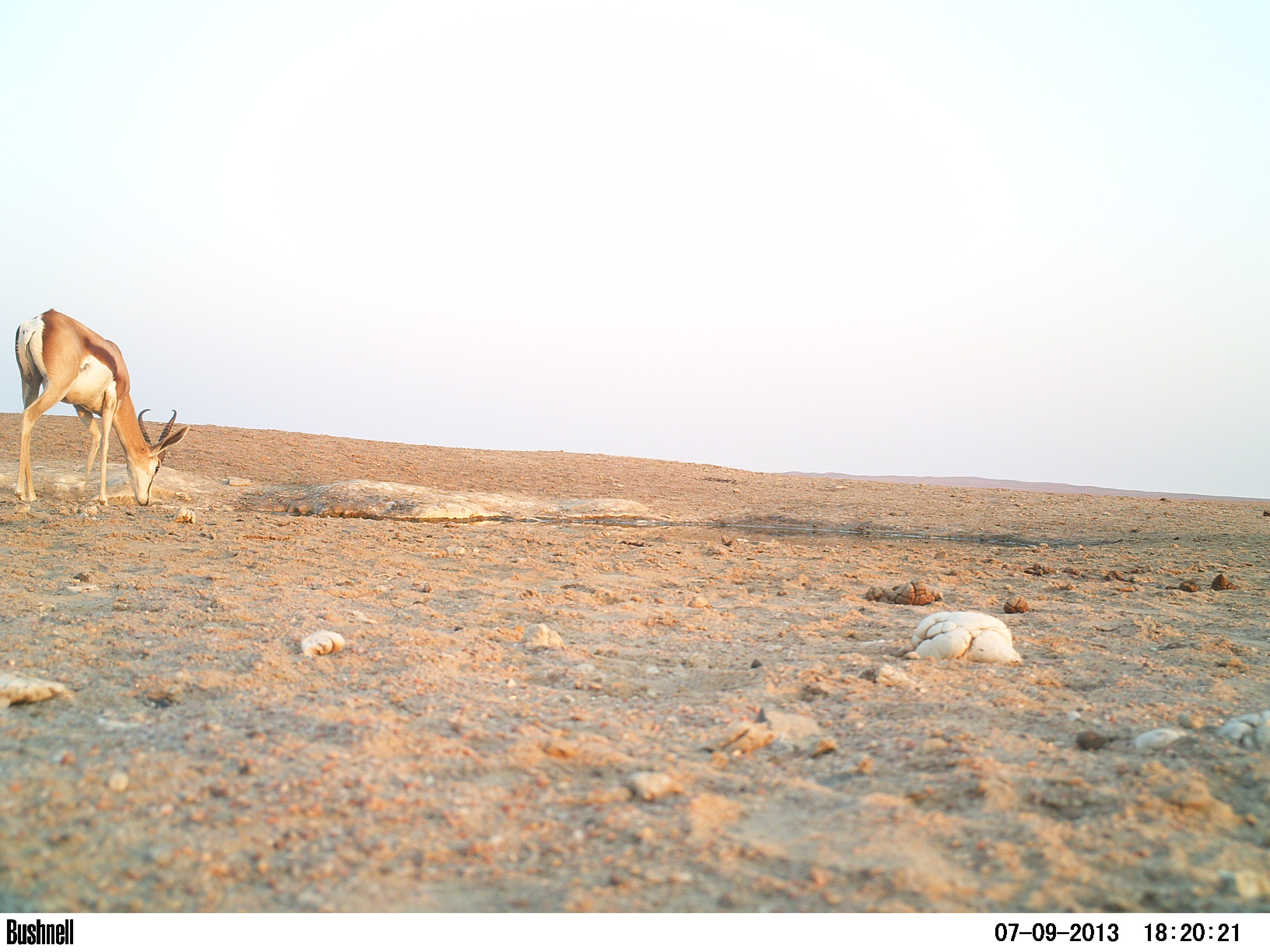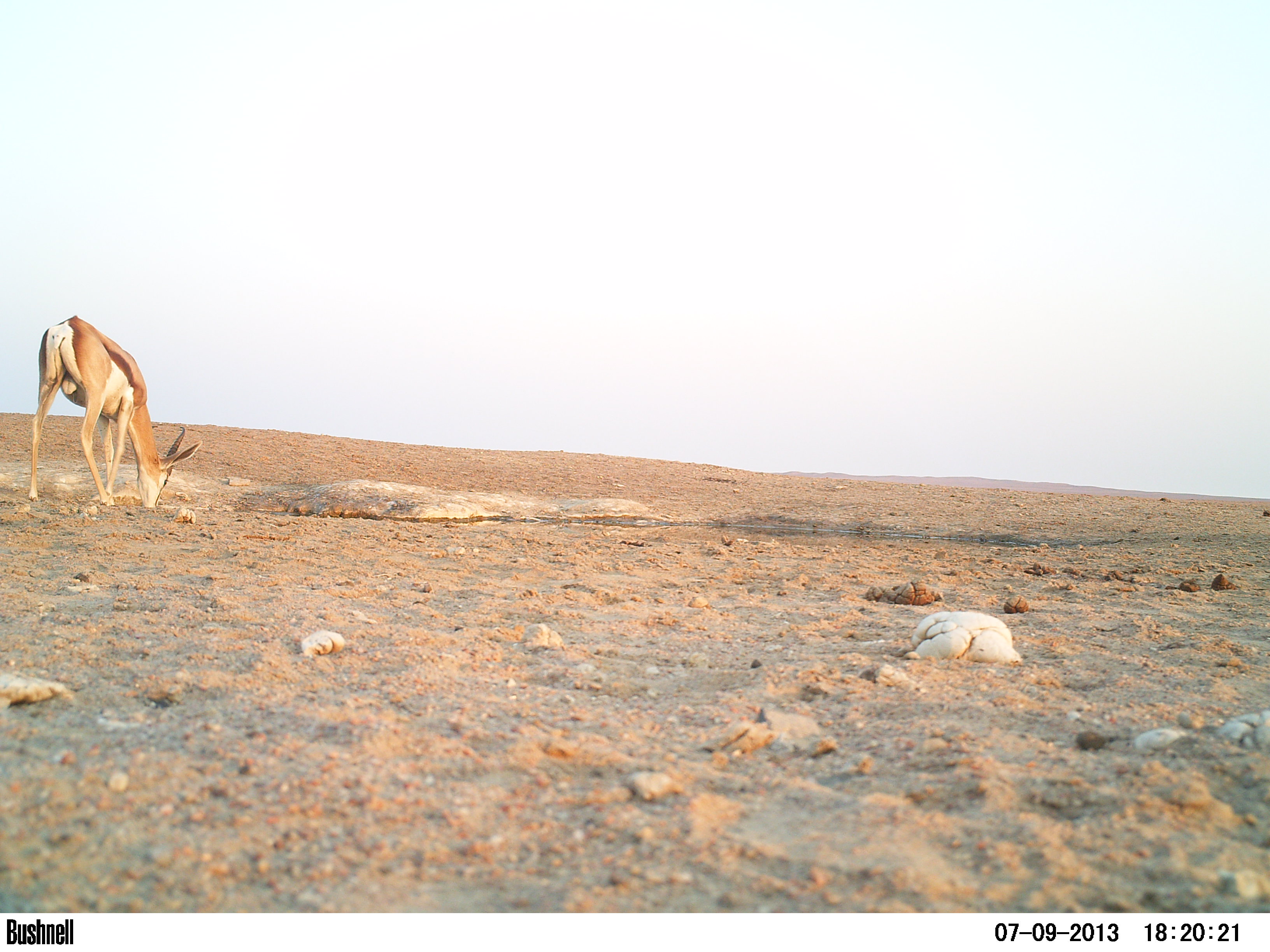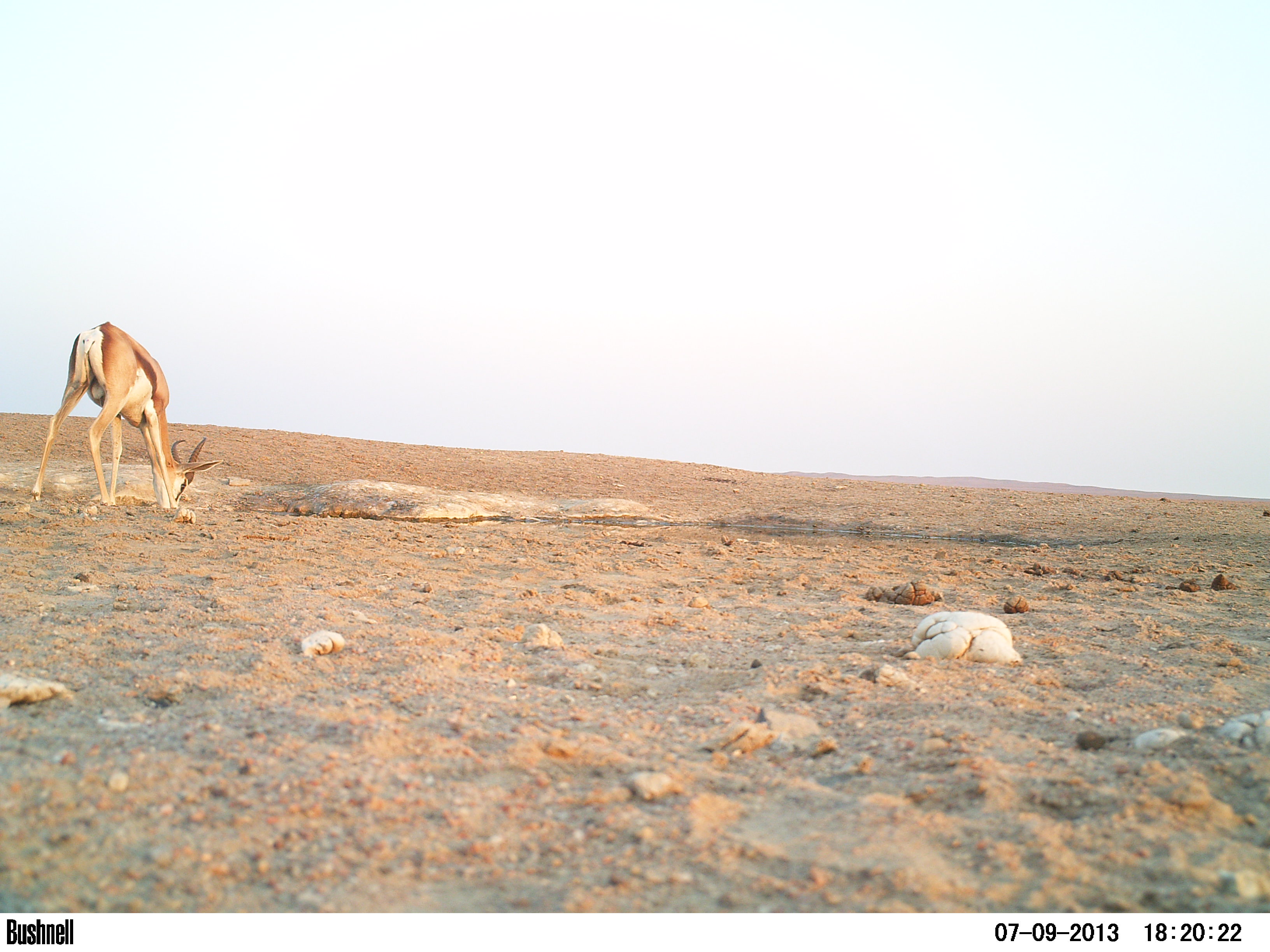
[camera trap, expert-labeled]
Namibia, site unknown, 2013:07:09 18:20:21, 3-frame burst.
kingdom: Animalia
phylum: Chordata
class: Mammalia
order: Artiodactyla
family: Bovidae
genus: Antidorcas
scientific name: Antidorcas marsupialis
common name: springbok